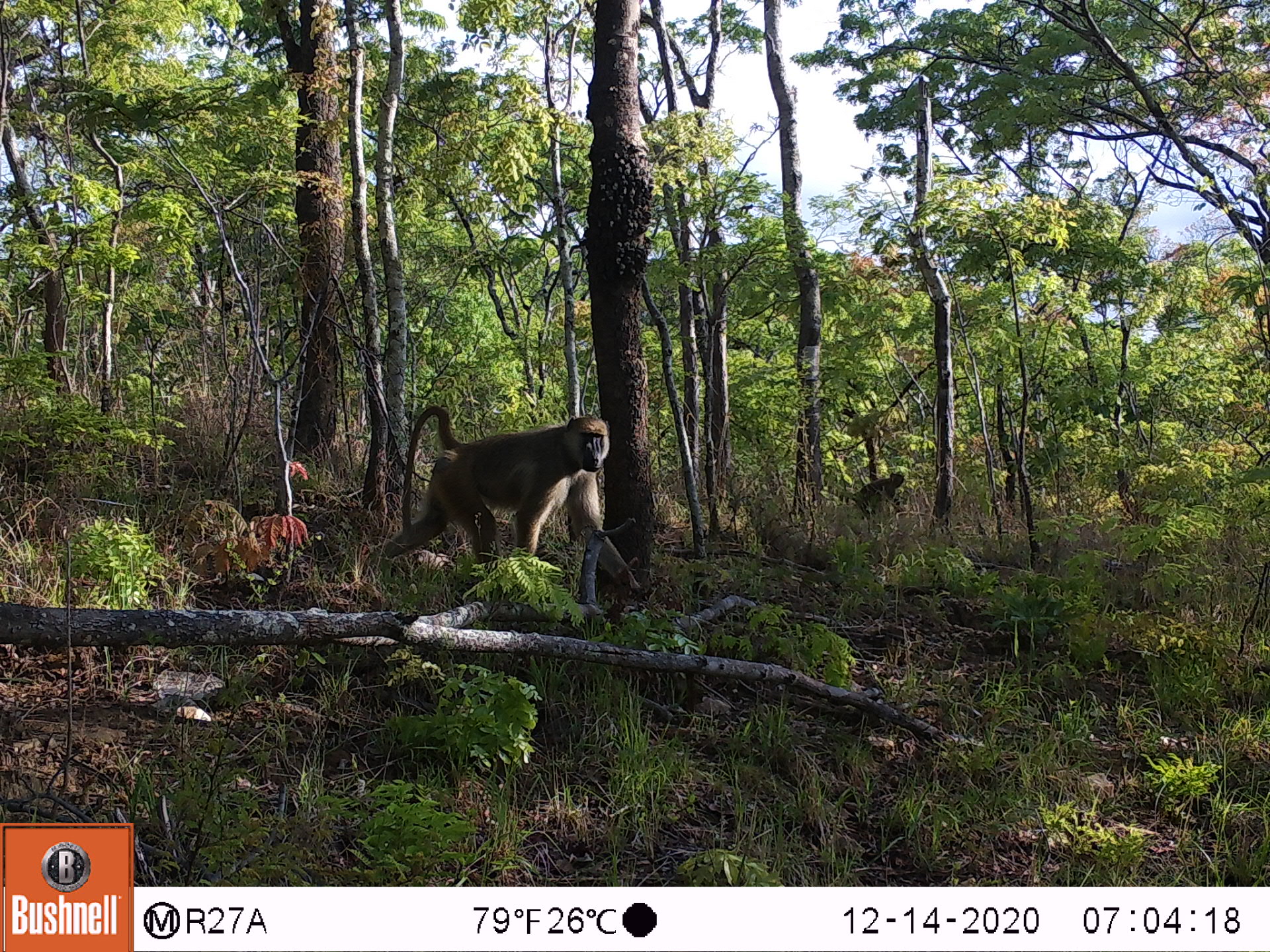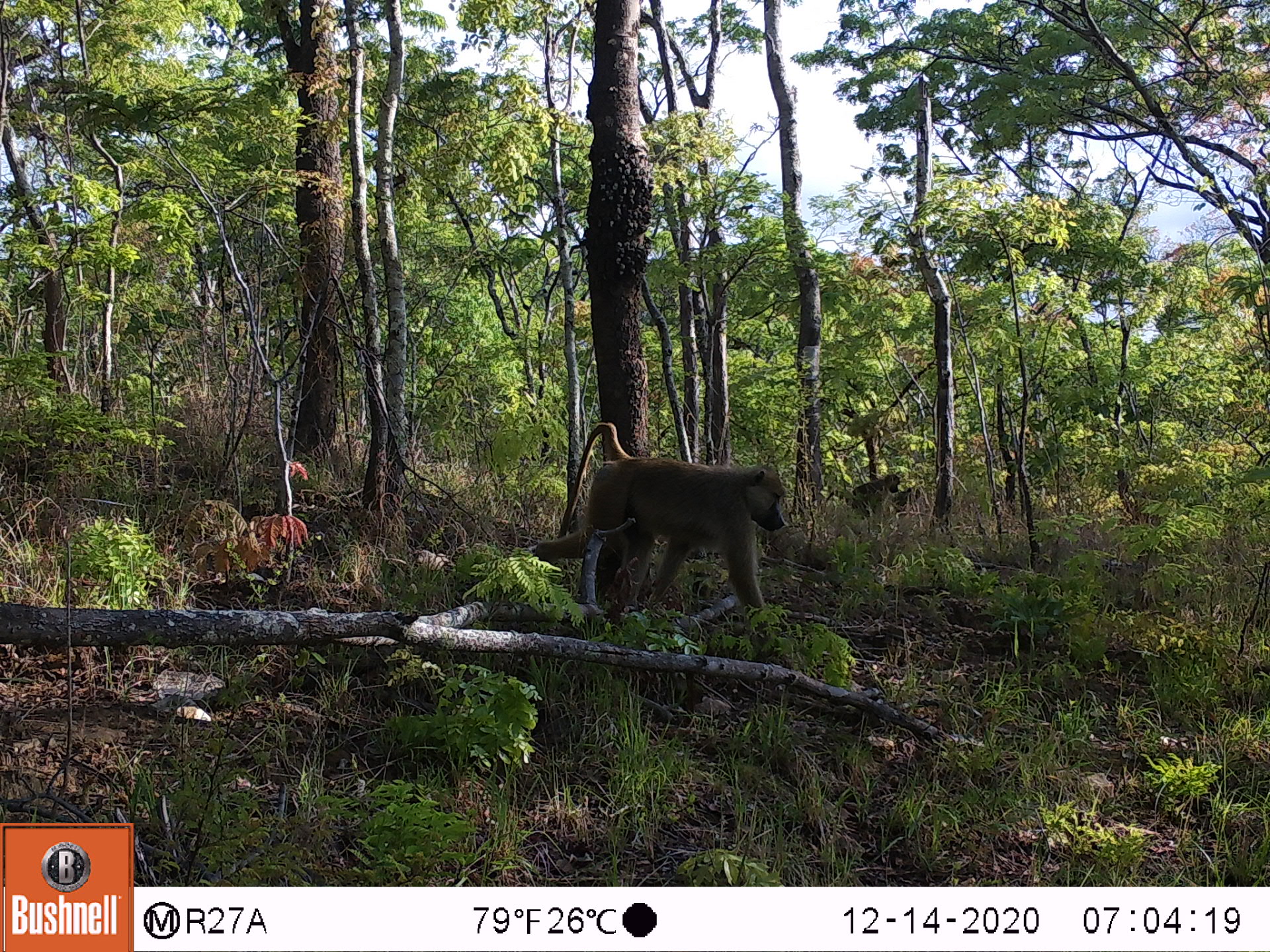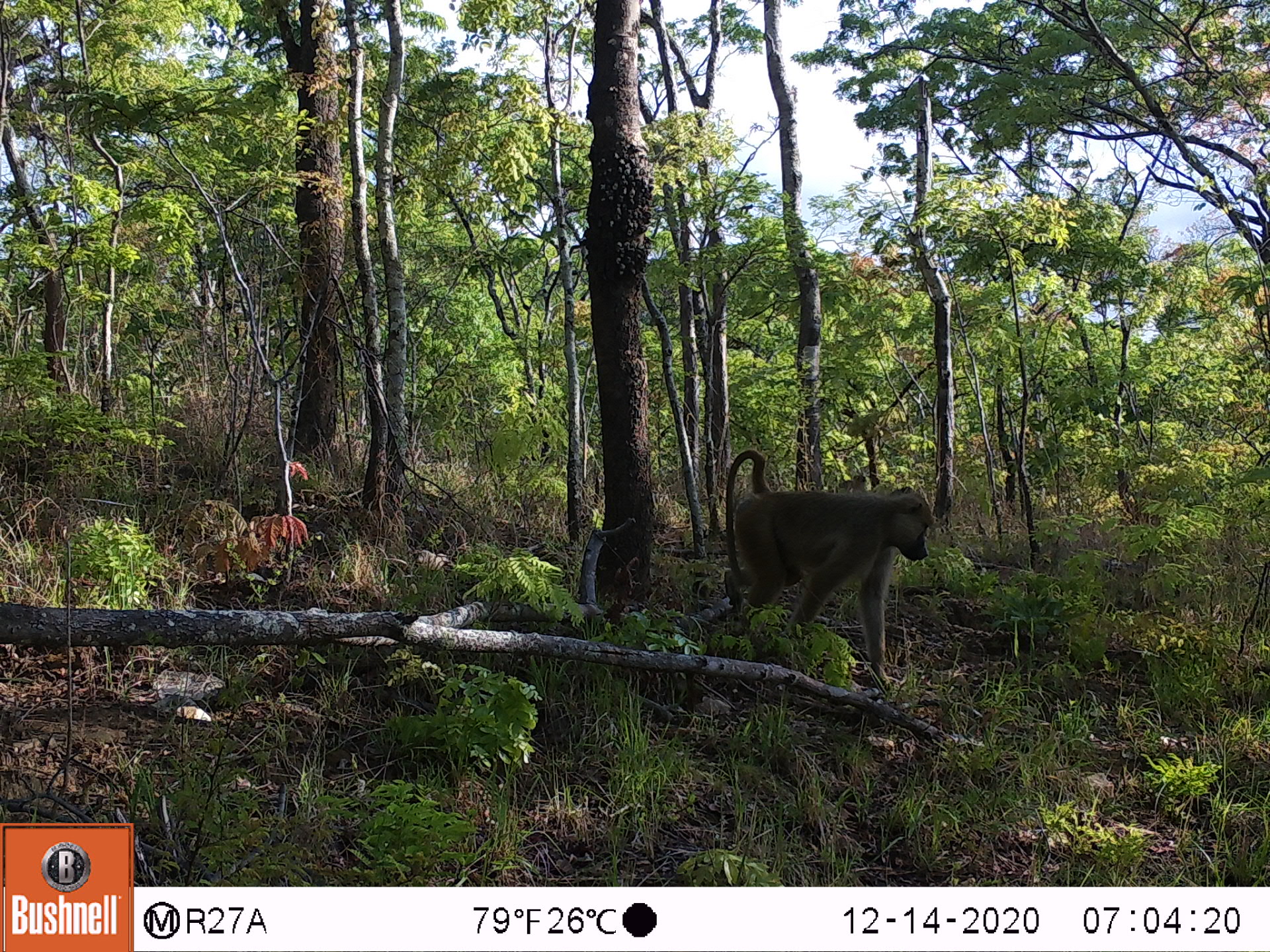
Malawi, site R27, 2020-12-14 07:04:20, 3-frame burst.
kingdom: Animalia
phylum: Chordata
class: Mammalia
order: Primates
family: Cercopithecidae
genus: Papio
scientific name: Papio cynocephalus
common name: yellow baboon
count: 2